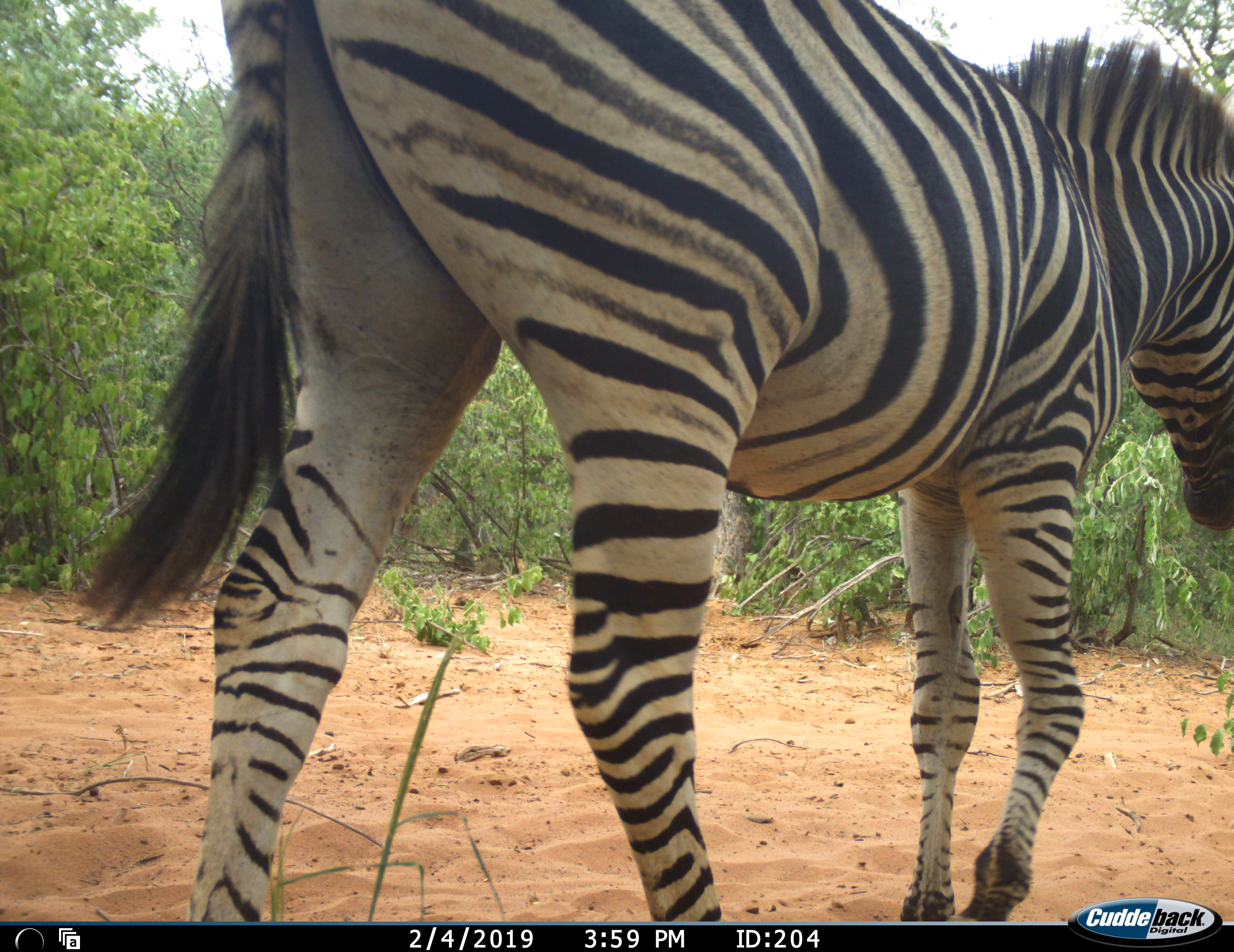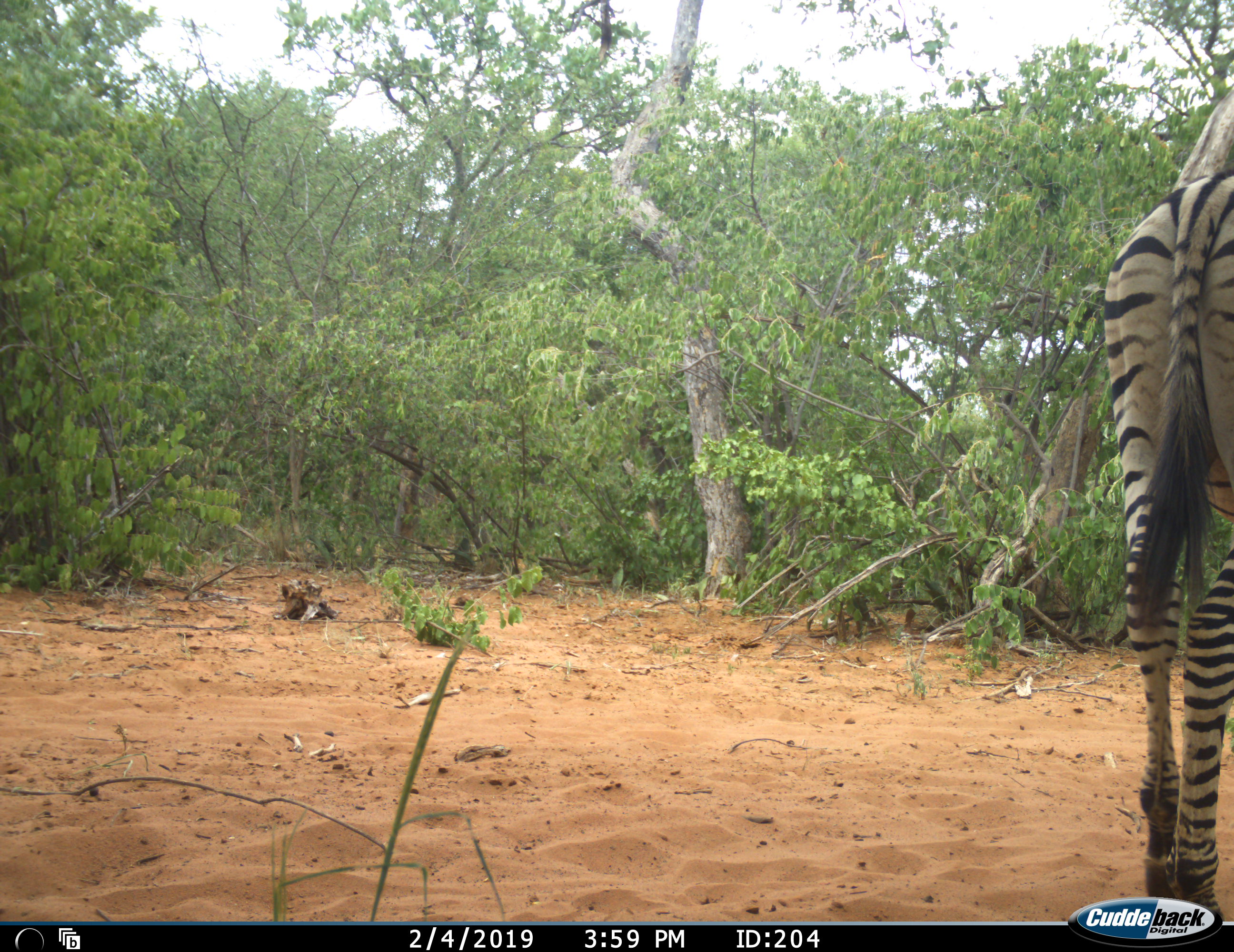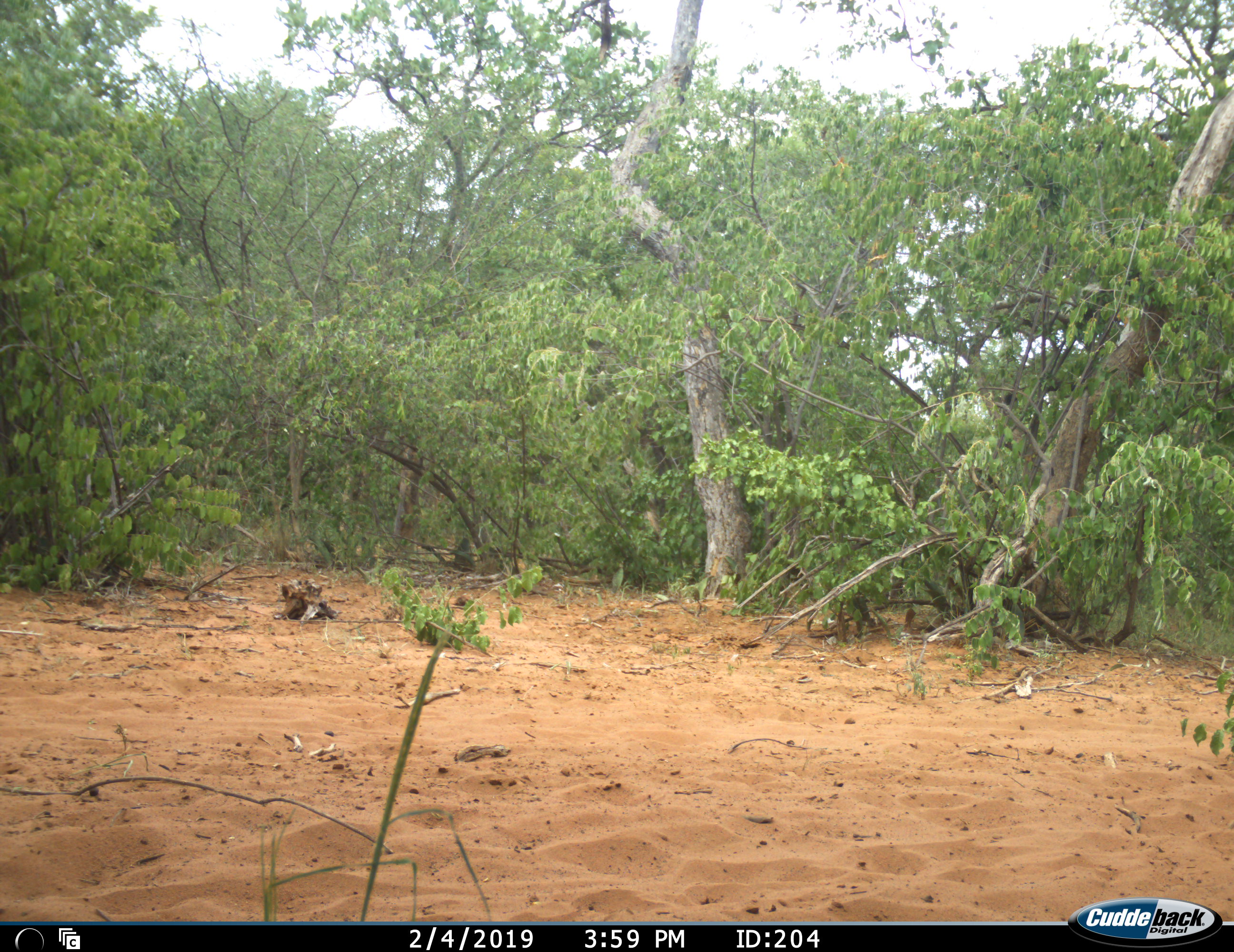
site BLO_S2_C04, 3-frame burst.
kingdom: Animalia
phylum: Chordata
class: Mammalia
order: Perissodactyla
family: Equidae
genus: Equus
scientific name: Equus quagga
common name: plains zebra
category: zebraplains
Zebraplains (plains zebra) (Equus quagga), count 1. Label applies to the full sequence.